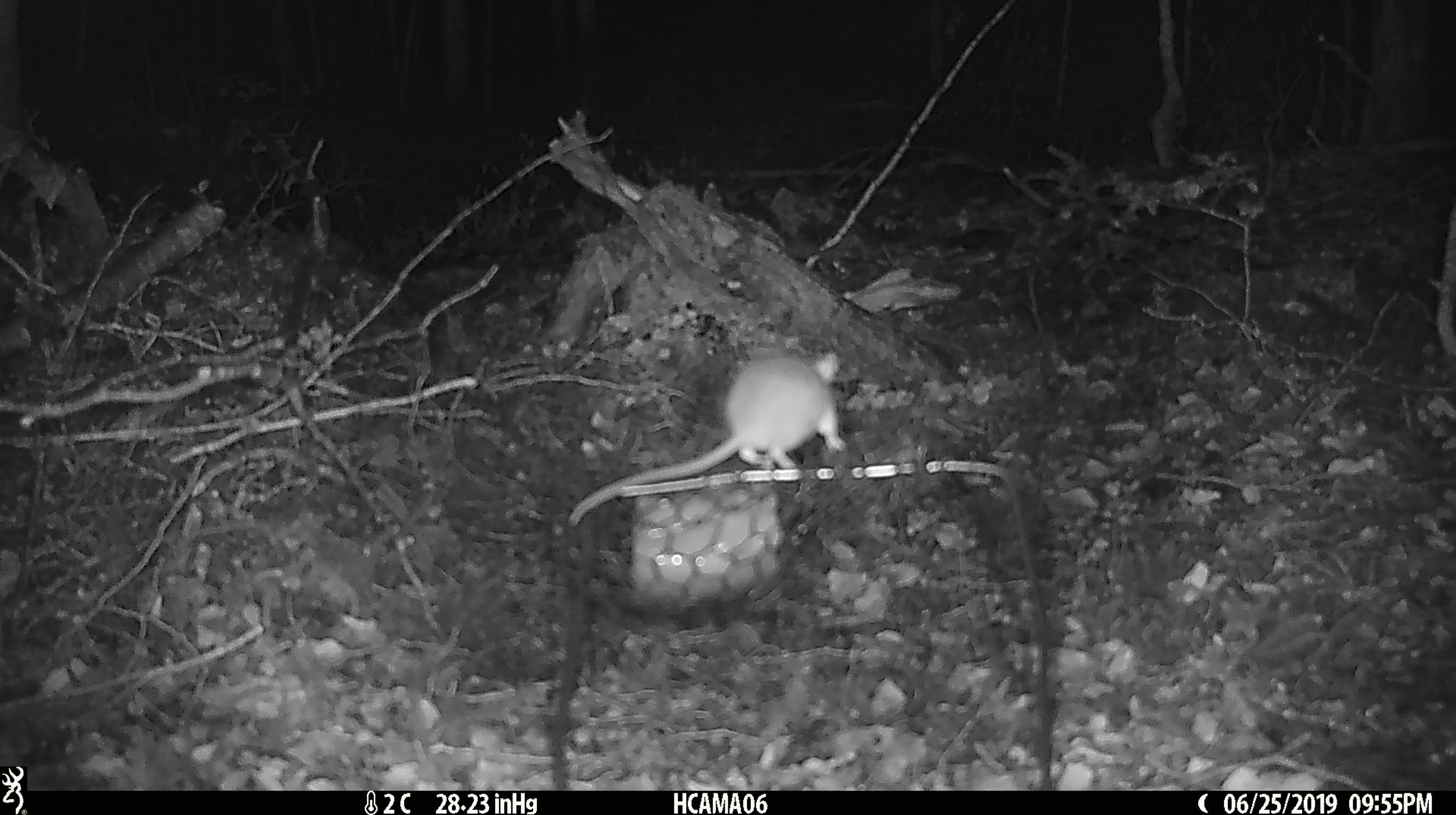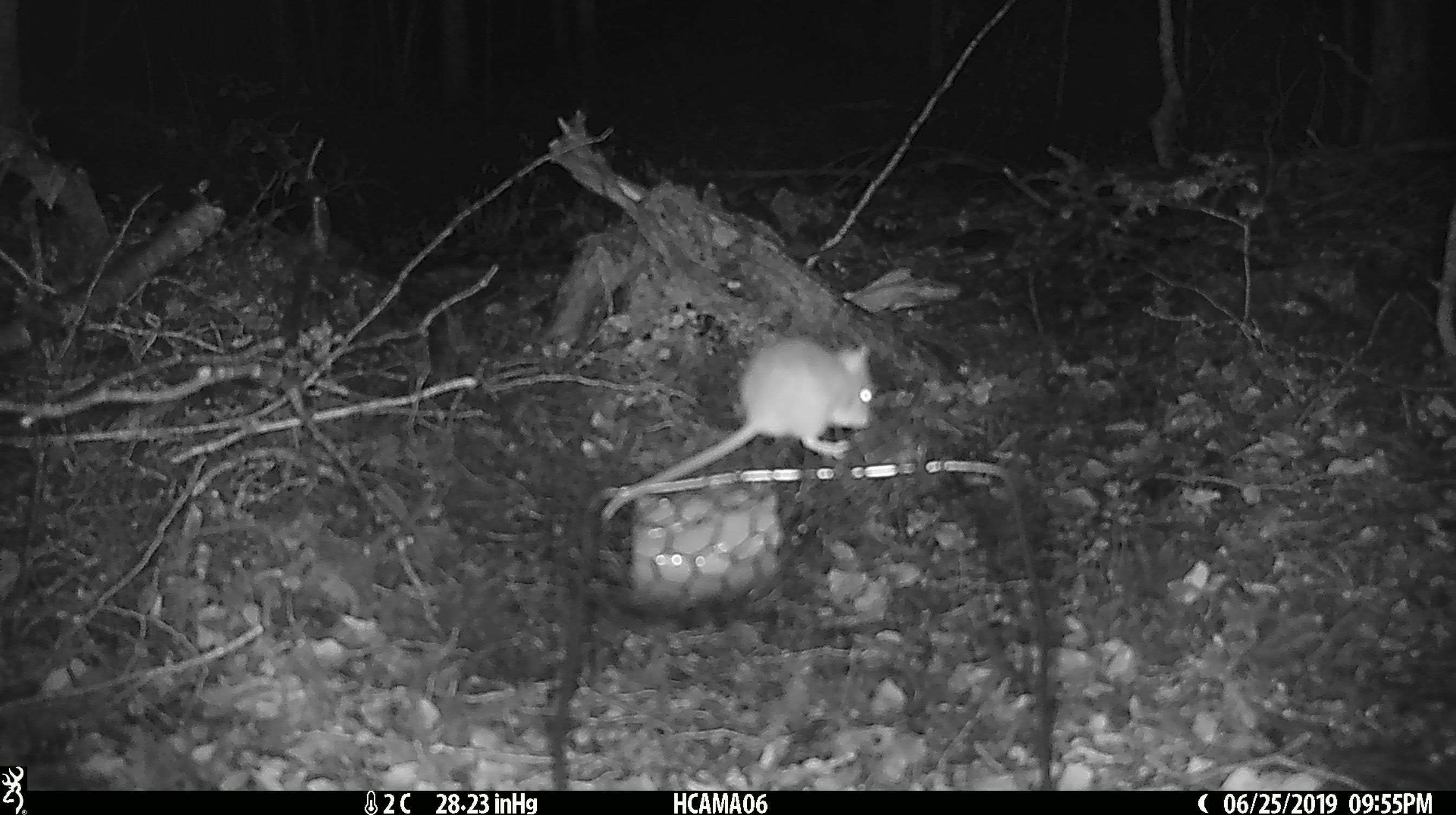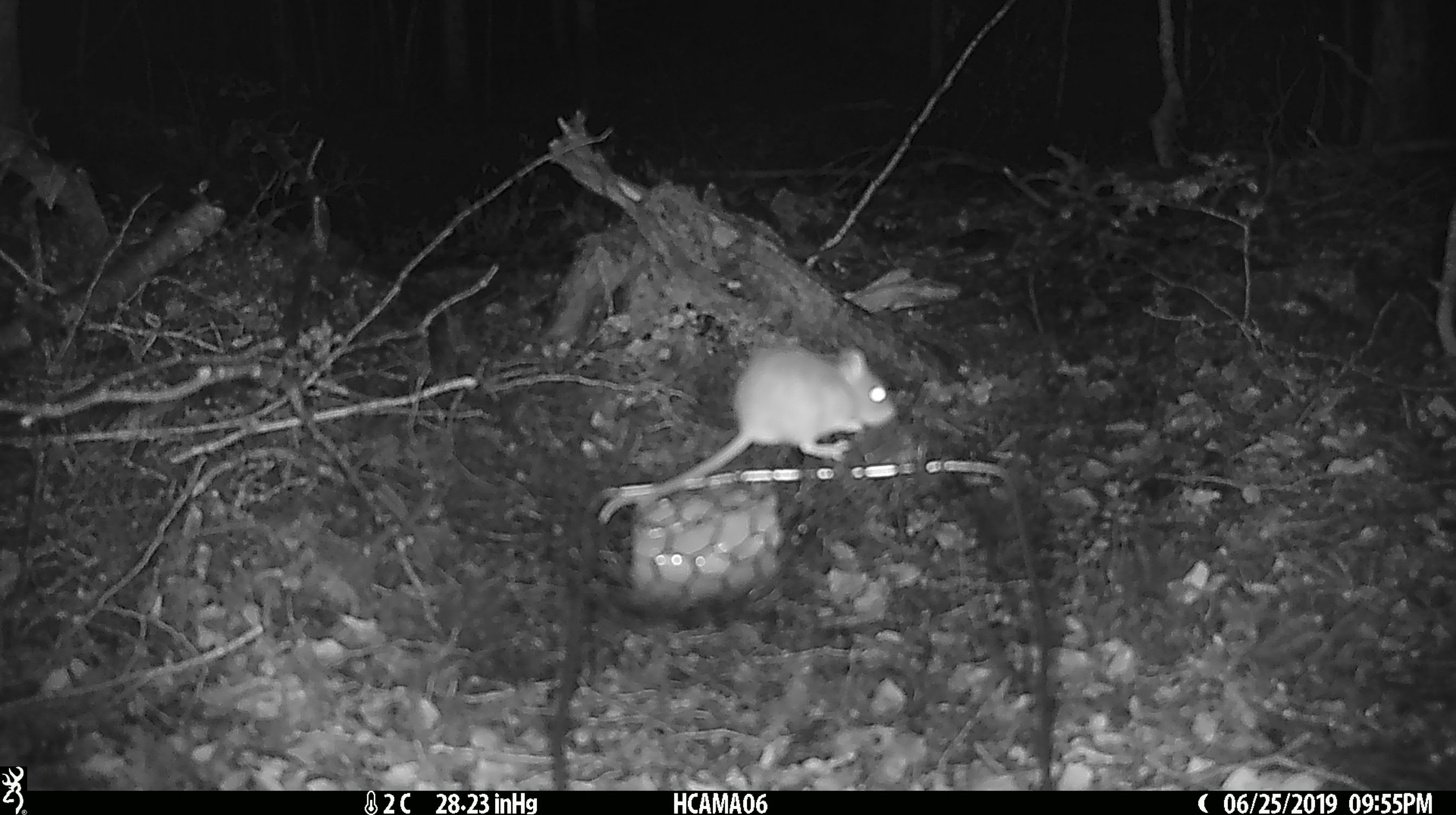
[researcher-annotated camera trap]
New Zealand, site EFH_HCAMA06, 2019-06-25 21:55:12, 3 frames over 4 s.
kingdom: Animalia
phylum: Chordata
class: Mammalia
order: Rodentia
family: Muridae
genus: Mus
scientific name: Mus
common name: mouse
Mouse (Mus).